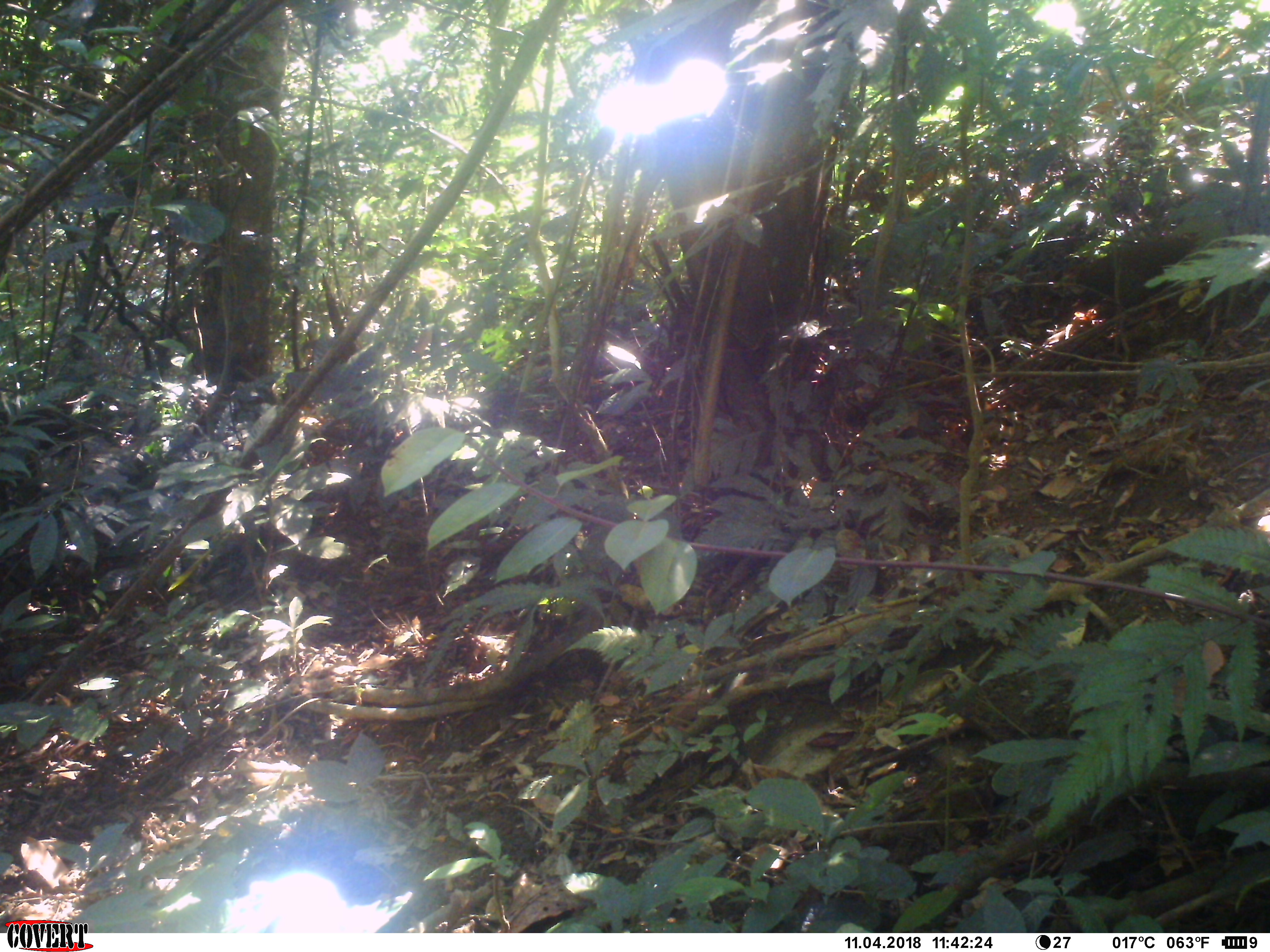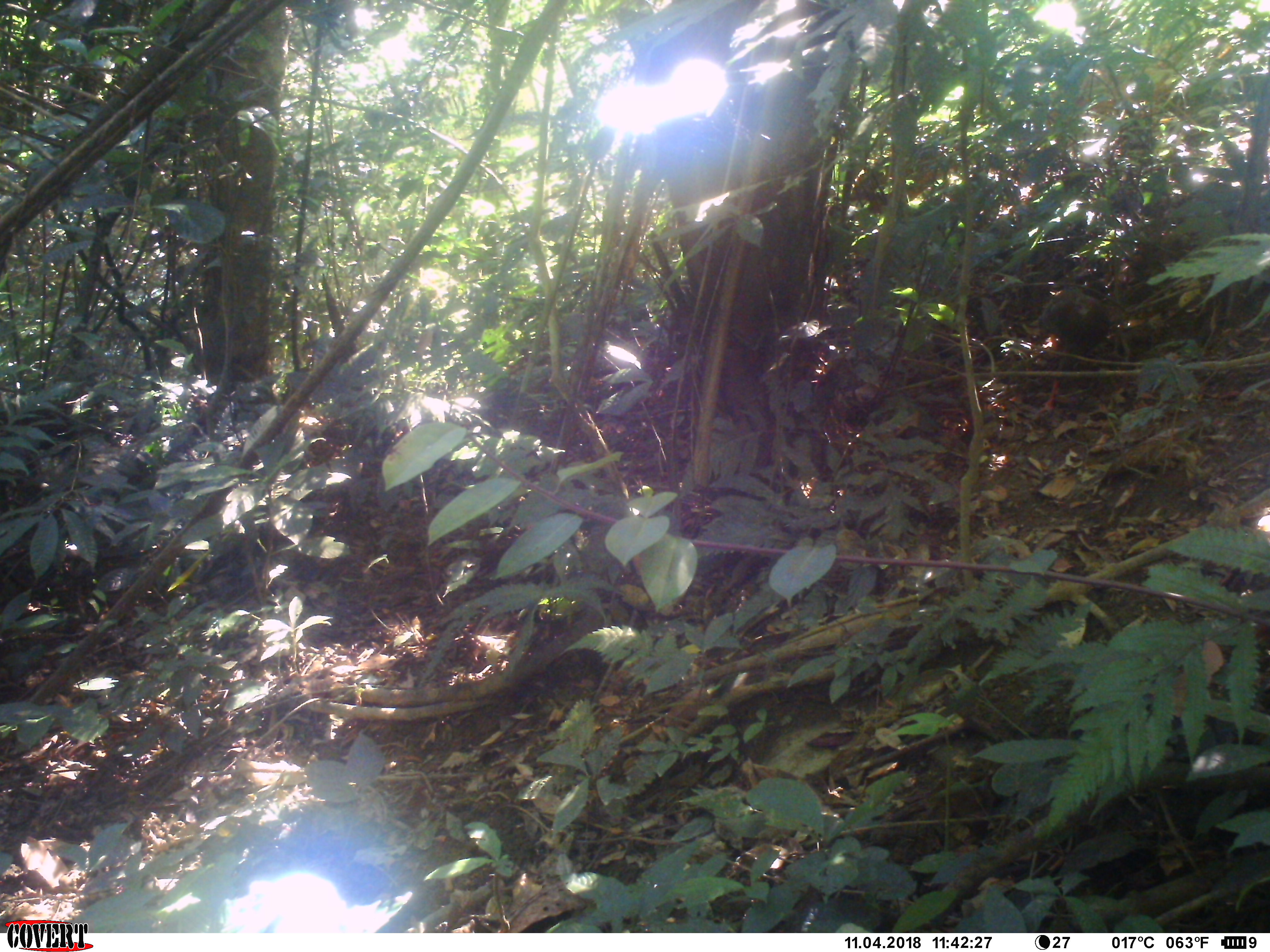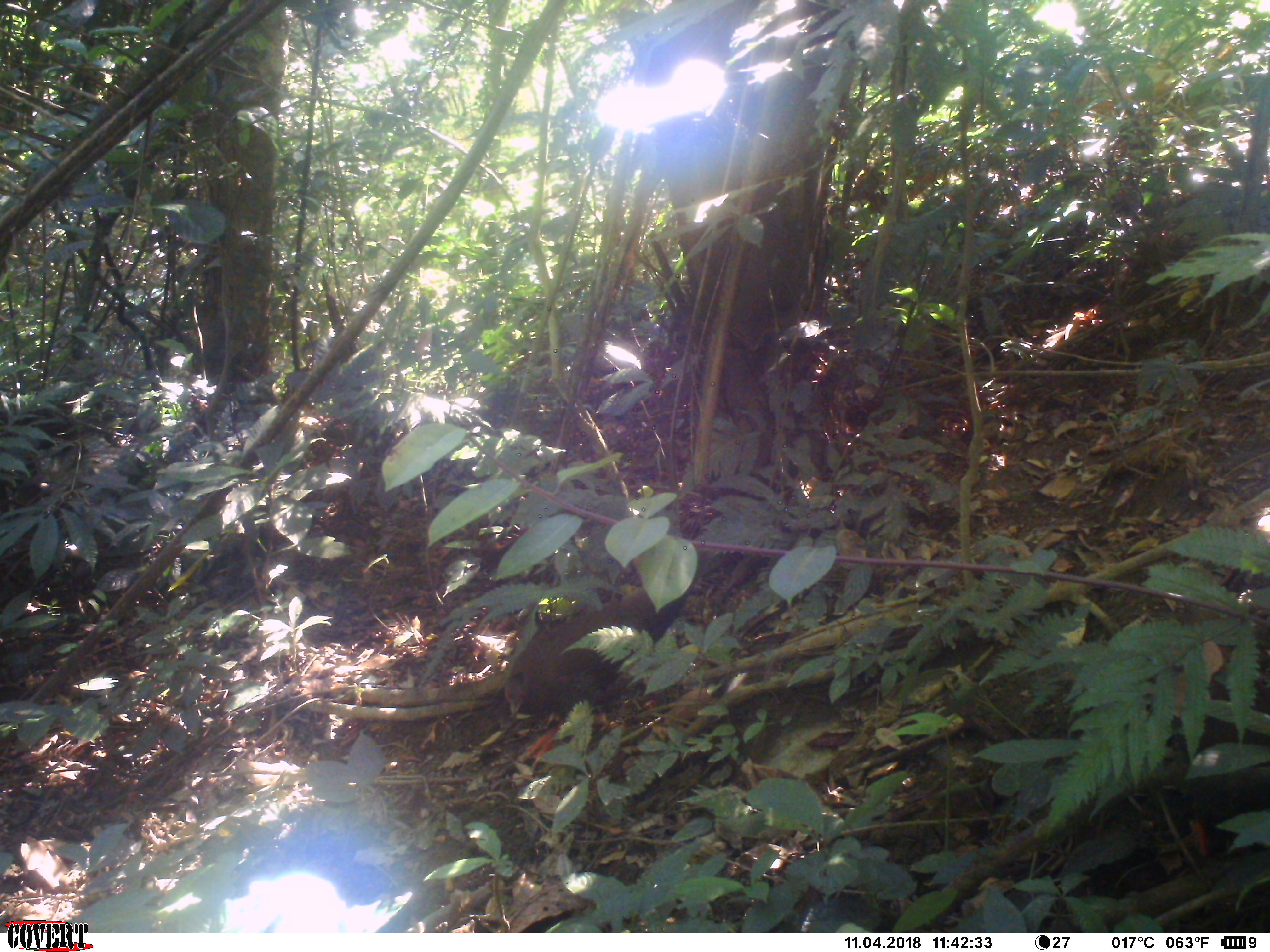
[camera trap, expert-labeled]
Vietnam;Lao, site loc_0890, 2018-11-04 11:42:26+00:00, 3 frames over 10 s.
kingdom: Animalia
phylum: Chordata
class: Aves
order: Galliformes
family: Phasianidae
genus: Lophura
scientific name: Lophura nycthemera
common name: silver pheasant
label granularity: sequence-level